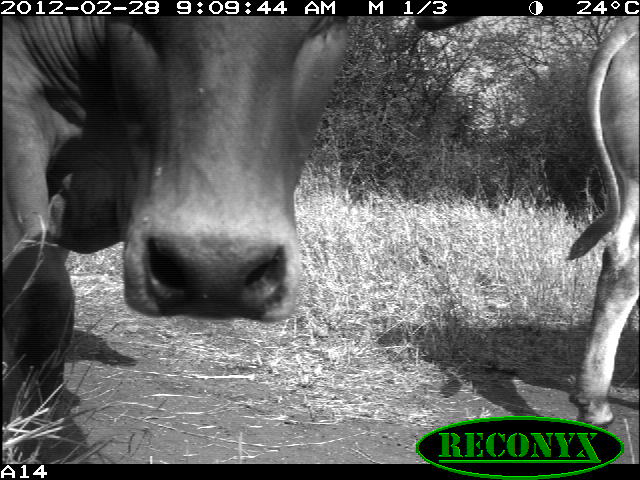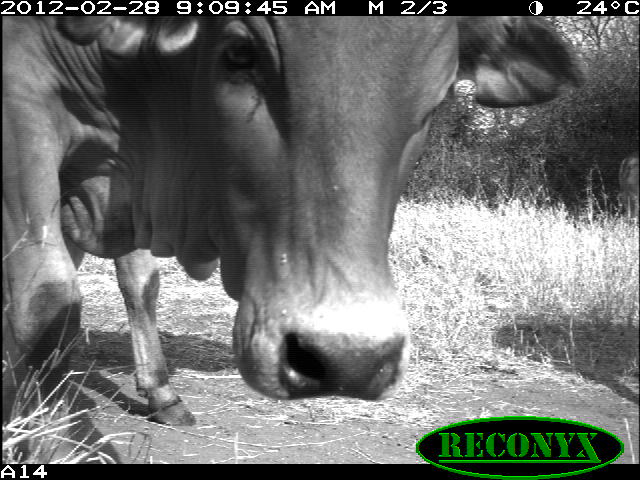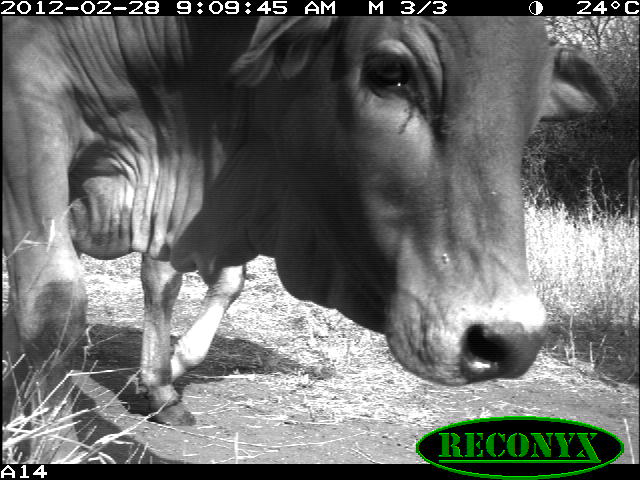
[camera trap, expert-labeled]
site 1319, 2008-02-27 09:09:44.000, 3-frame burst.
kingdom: Animalia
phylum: Chordata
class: Mammalia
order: Artiodactyla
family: Bovidae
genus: Bos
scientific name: Bos taurus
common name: domestic cattle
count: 2